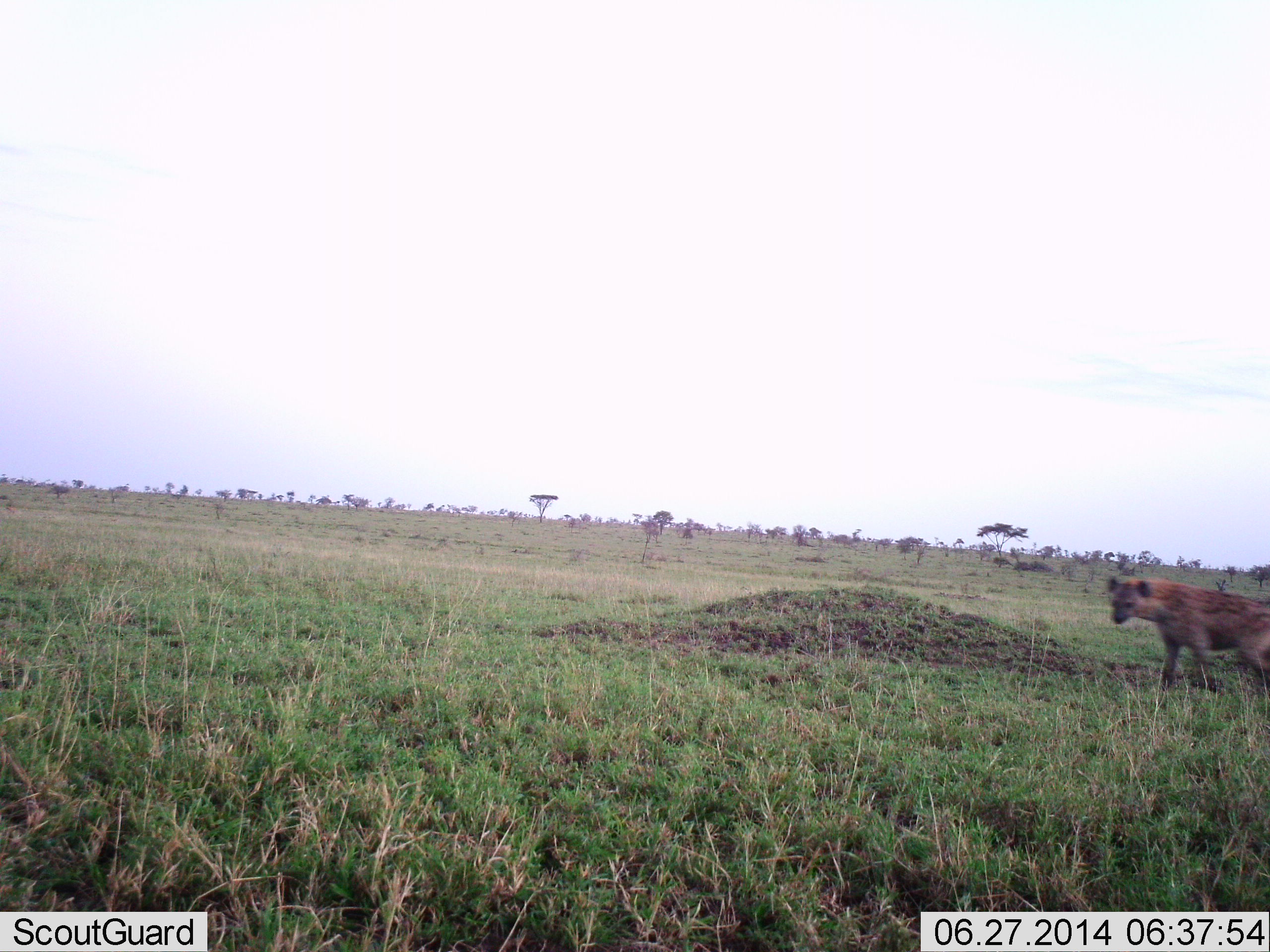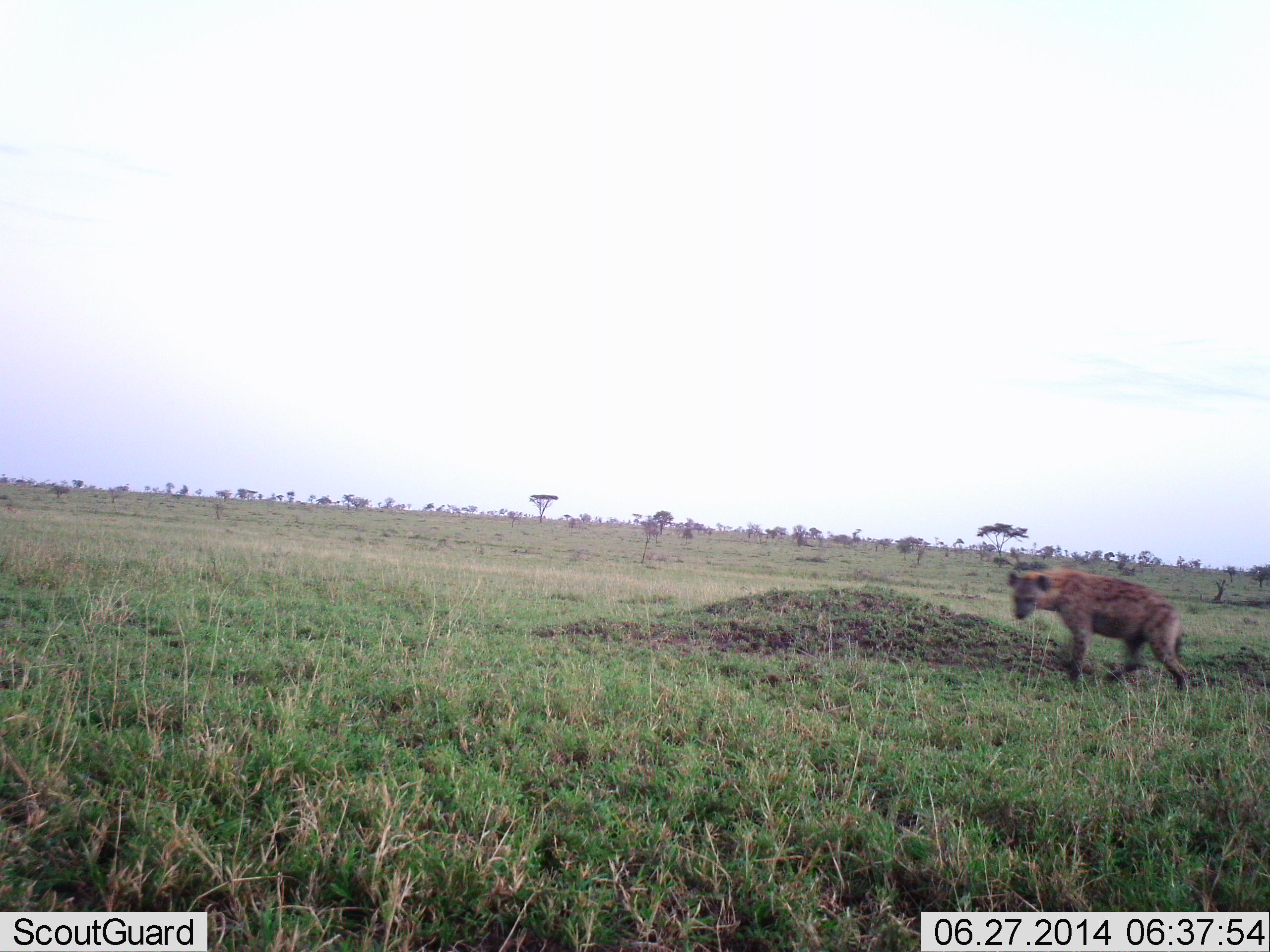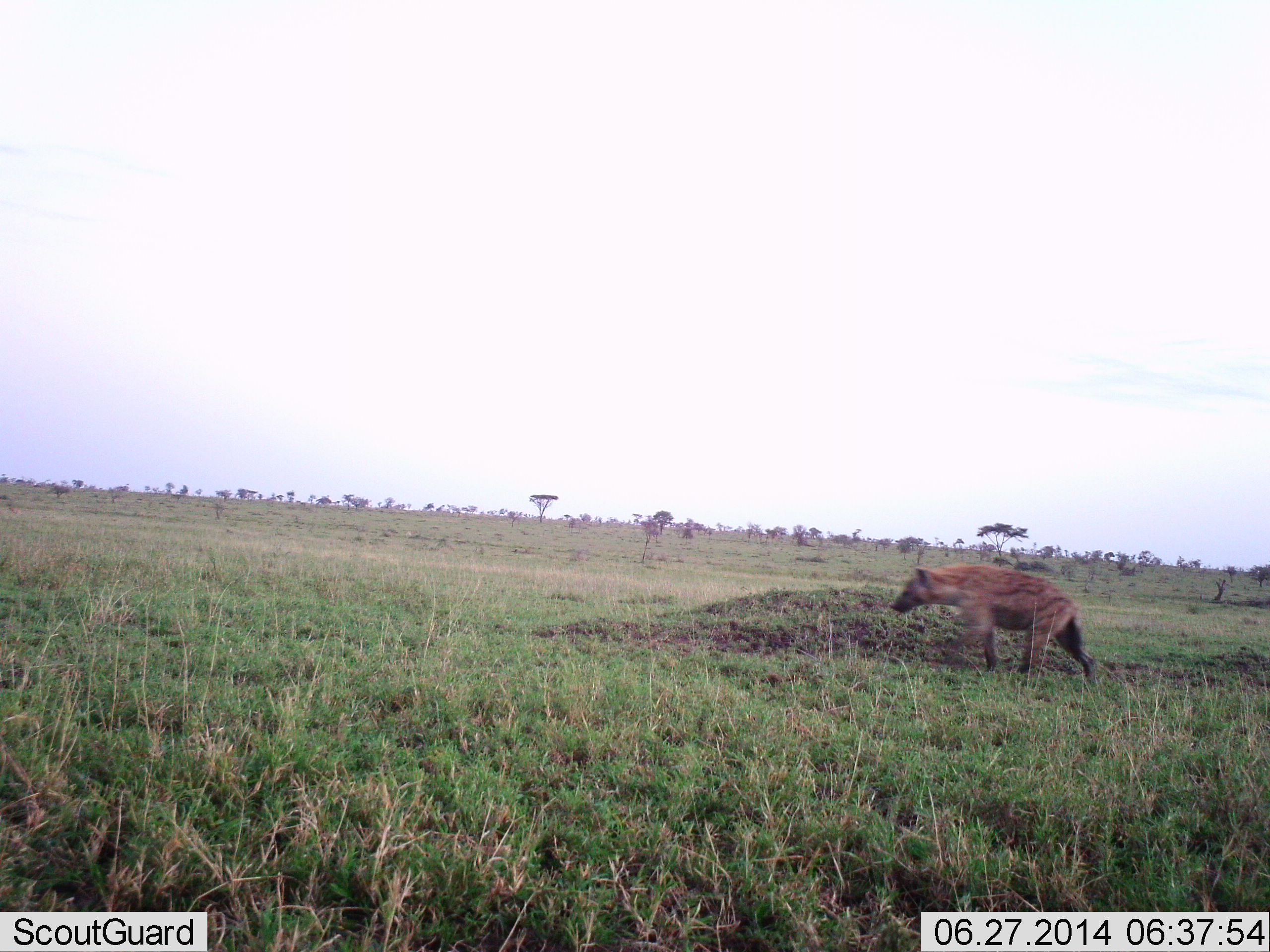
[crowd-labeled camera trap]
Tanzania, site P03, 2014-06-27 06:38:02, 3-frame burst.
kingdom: Animalia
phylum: Chordata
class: Mammalia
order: Carnivora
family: Hyaenidae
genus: Crocuta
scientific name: Crocuta crocuta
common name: spotted hyena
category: hyenaspotted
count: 1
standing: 0%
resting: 0%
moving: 100%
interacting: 0%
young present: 0%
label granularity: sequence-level